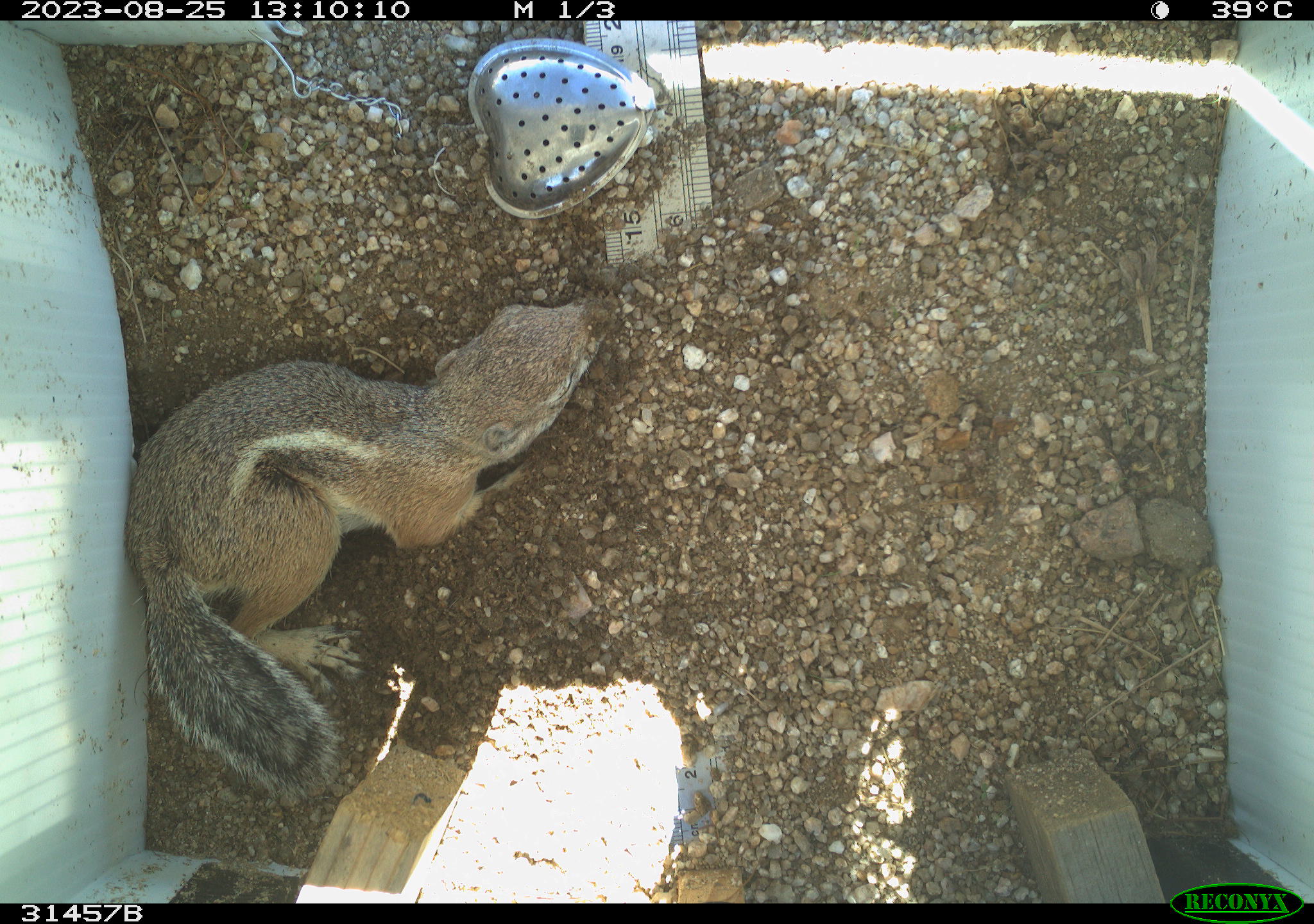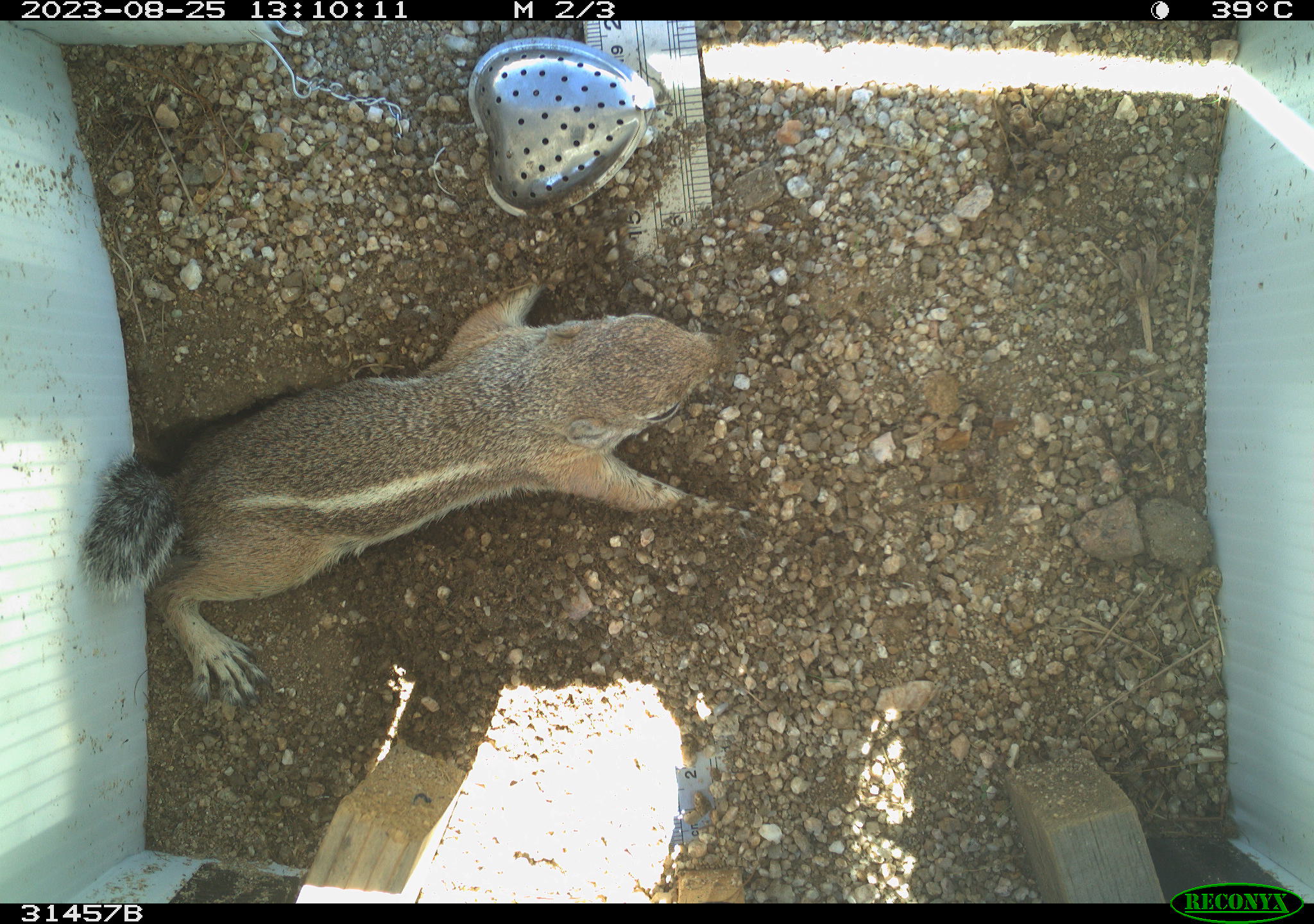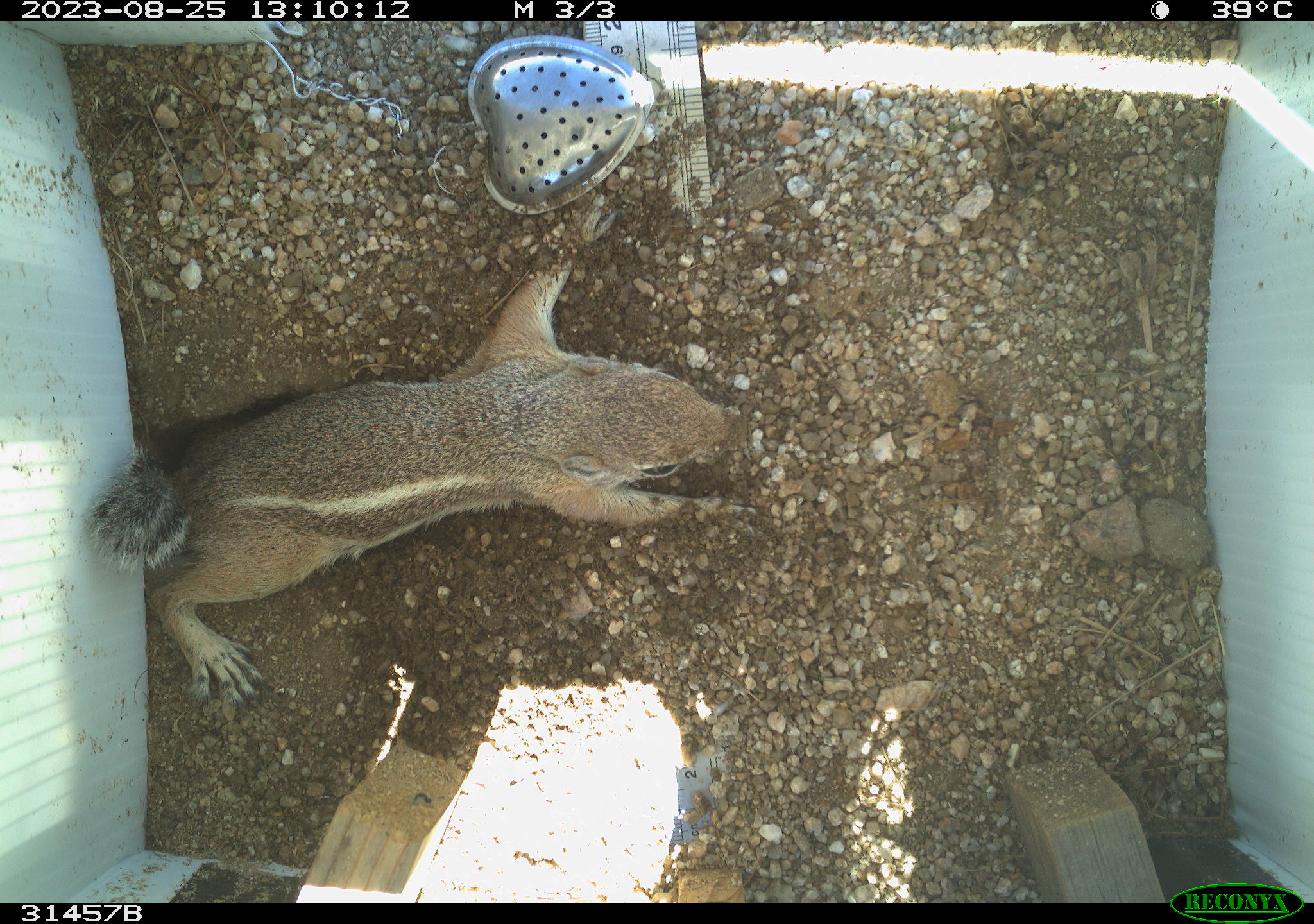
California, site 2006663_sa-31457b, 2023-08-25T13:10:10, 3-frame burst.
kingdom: Animalia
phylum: Chordata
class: Mammalia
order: Rodentia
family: Sciuridae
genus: Ammospermophilus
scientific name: Ammospermophilus leucurus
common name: white-tailed antelope squirrel